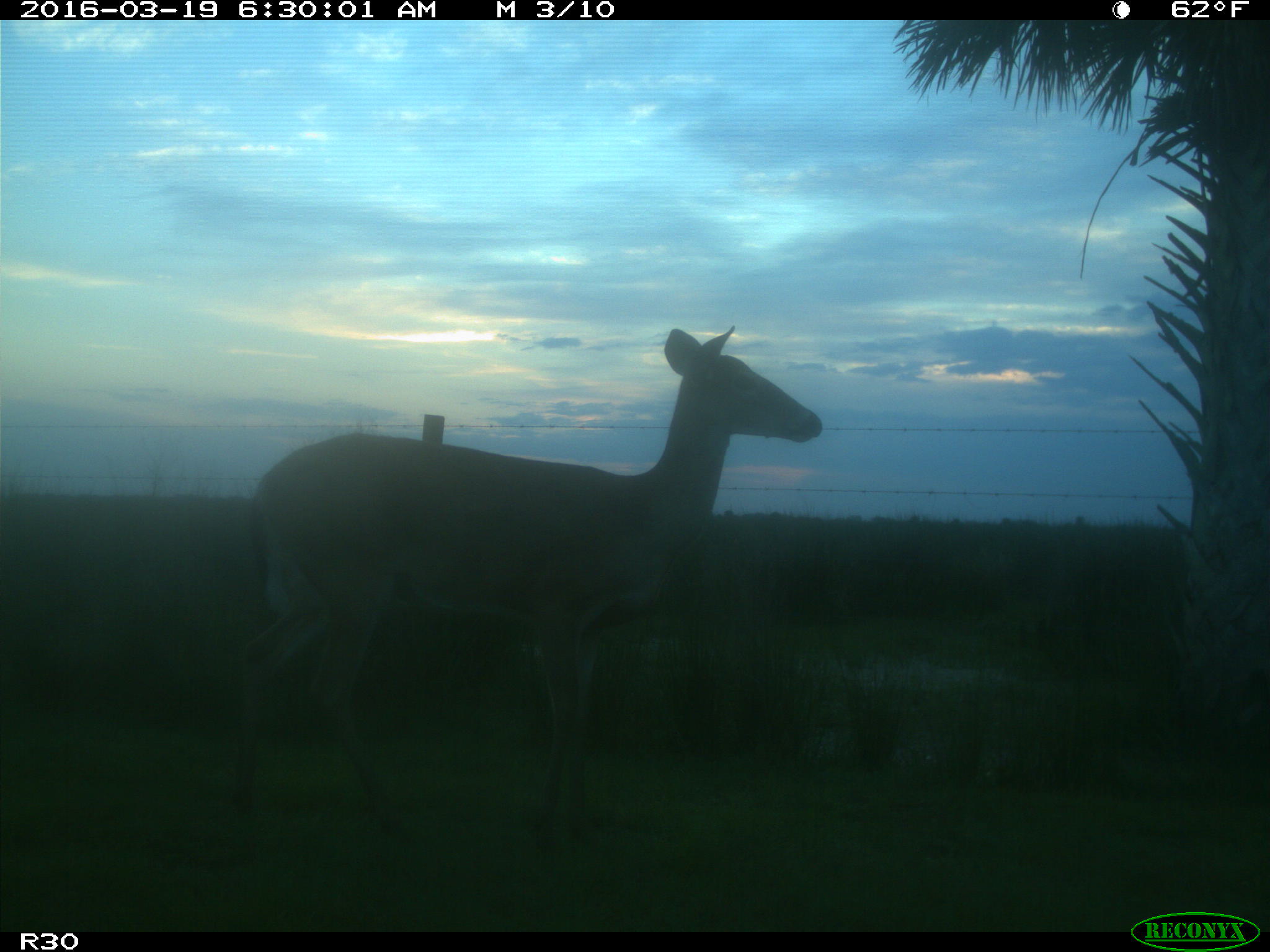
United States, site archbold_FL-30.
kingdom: Animalia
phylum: Chordata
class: Mammalia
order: Artiodactyla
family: Cervidae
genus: Odocoileus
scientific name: Odocoileus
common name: deer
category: unidentified deer